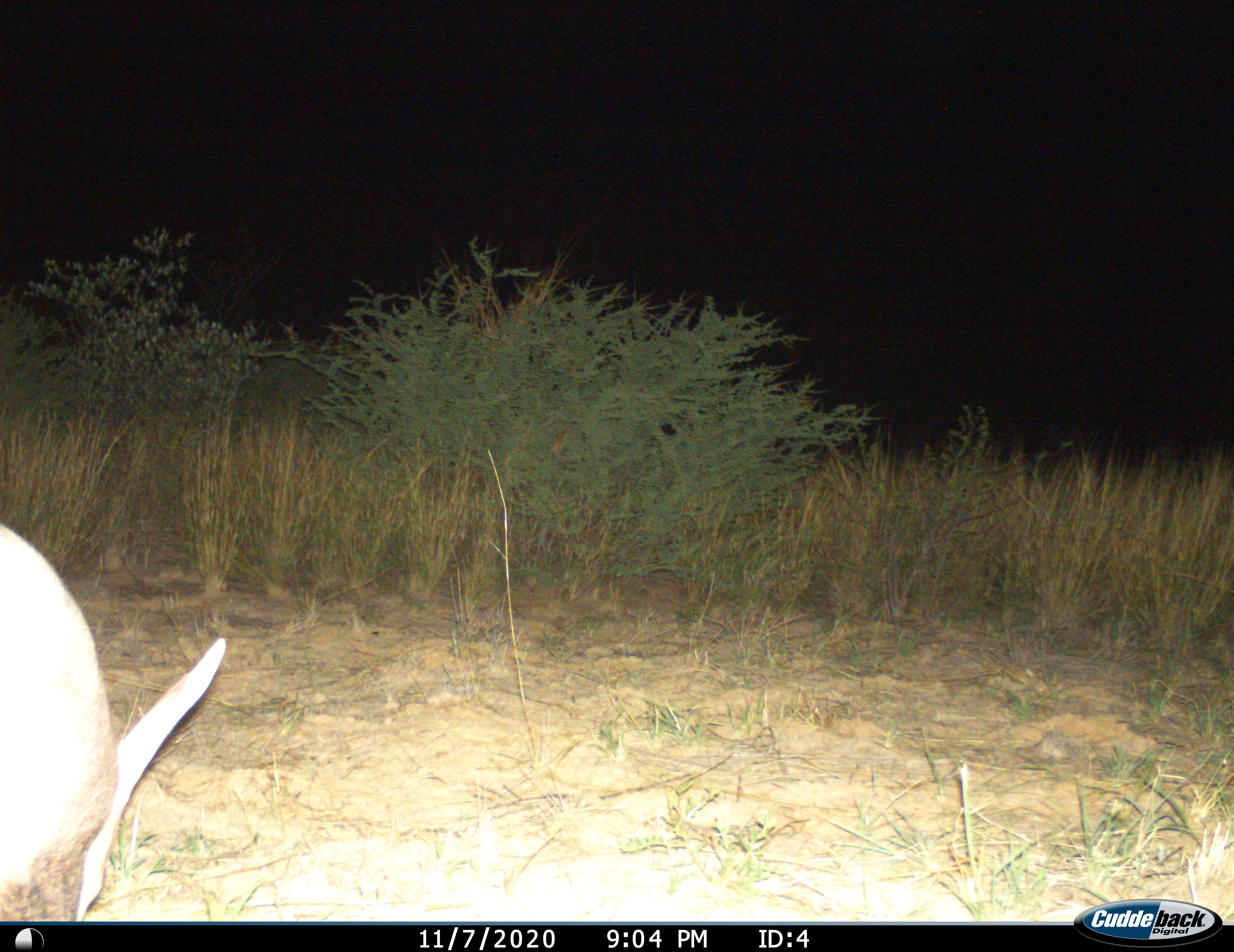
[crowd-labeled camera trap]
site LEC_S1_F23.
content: unidentified animal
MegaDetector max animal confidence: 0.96